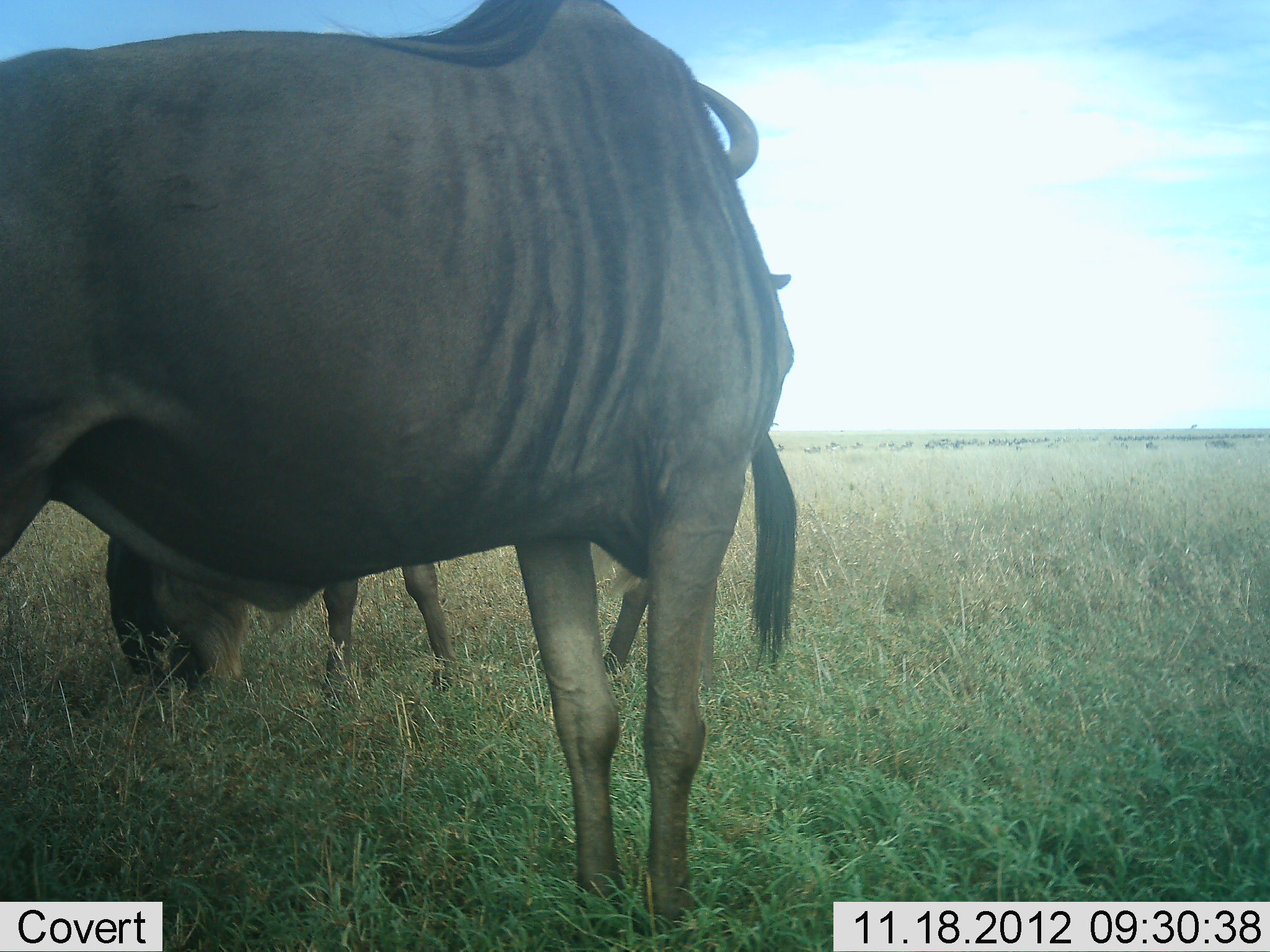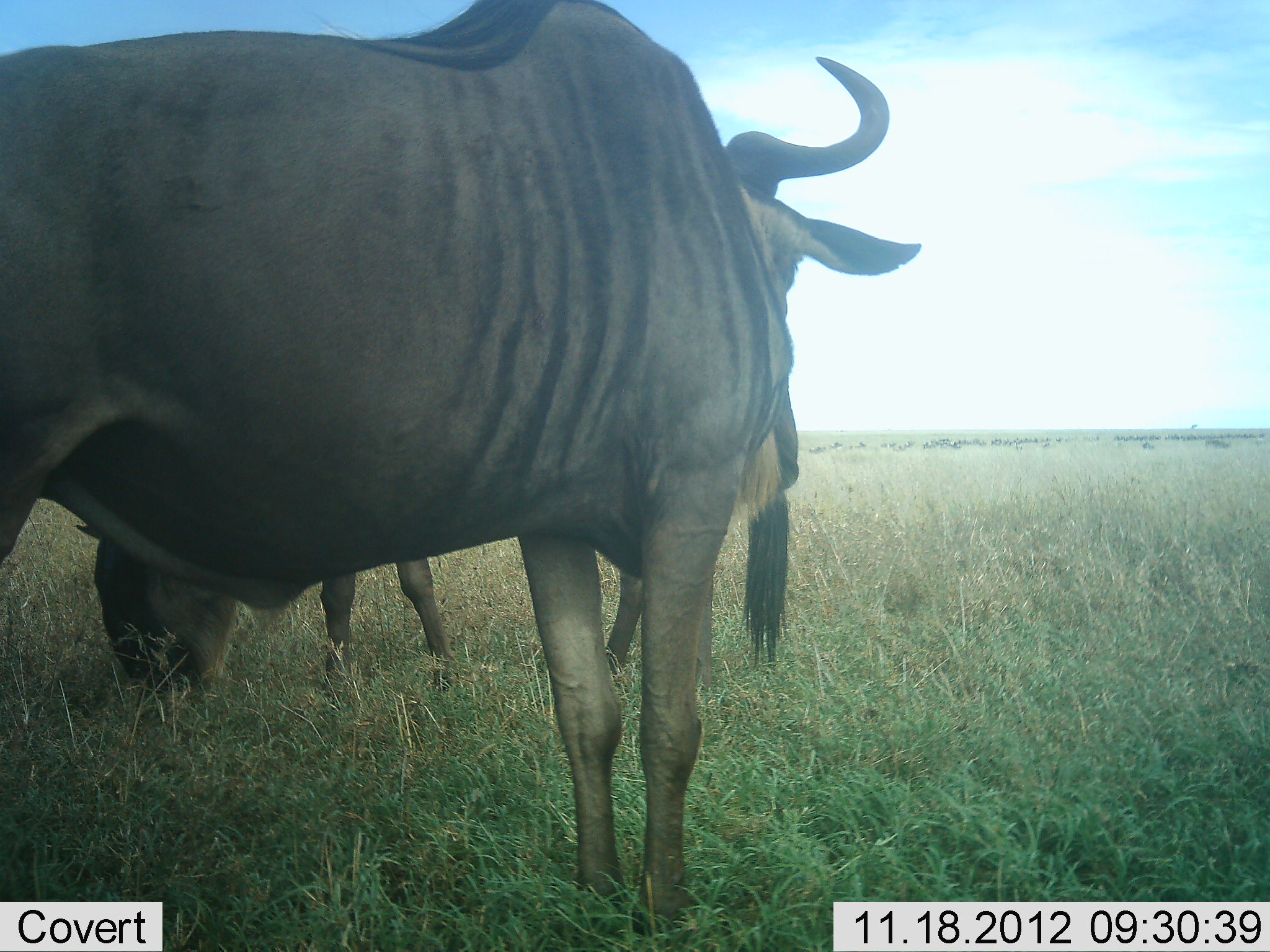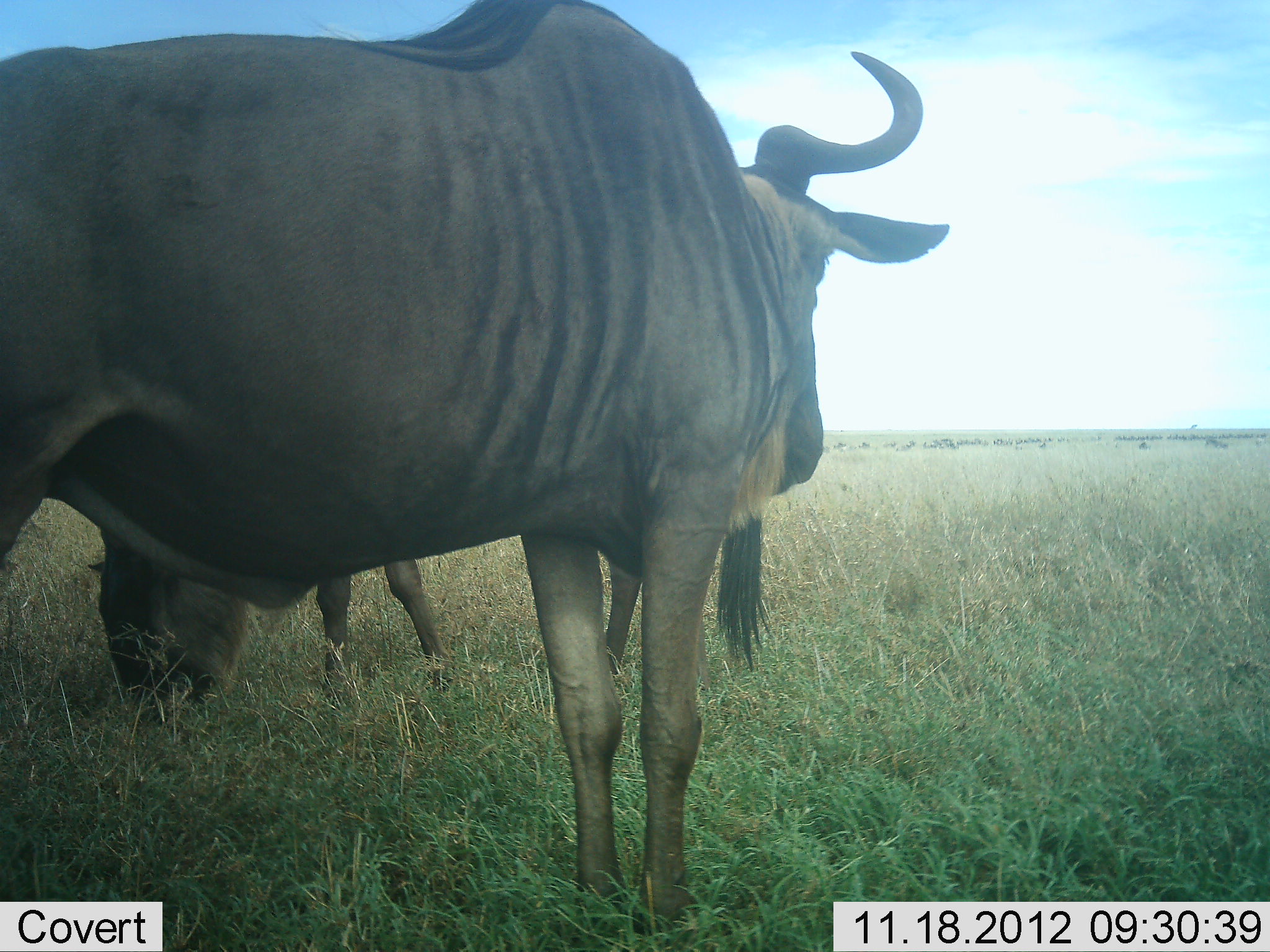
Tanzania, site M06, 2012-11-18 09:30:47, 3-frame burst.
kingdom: Animalia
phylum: Chordata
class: Mammalia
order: Artiodactyla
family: Bovidae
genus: Connochaetes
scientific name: Connochaetes taurinus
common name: blue wildebeest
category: wildebeest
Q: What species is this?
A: Wildebeest (blue wildebeest) (Connochaetes taurinus).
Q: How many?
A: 2.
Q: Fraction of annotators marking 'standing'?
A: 80%.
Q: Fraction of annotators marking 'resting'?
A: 0%.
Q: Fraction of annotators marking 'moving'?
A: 0%.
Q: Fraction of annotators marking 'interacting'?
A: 0%.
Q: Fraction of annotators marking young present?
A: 0%.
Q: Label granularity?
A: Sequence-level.